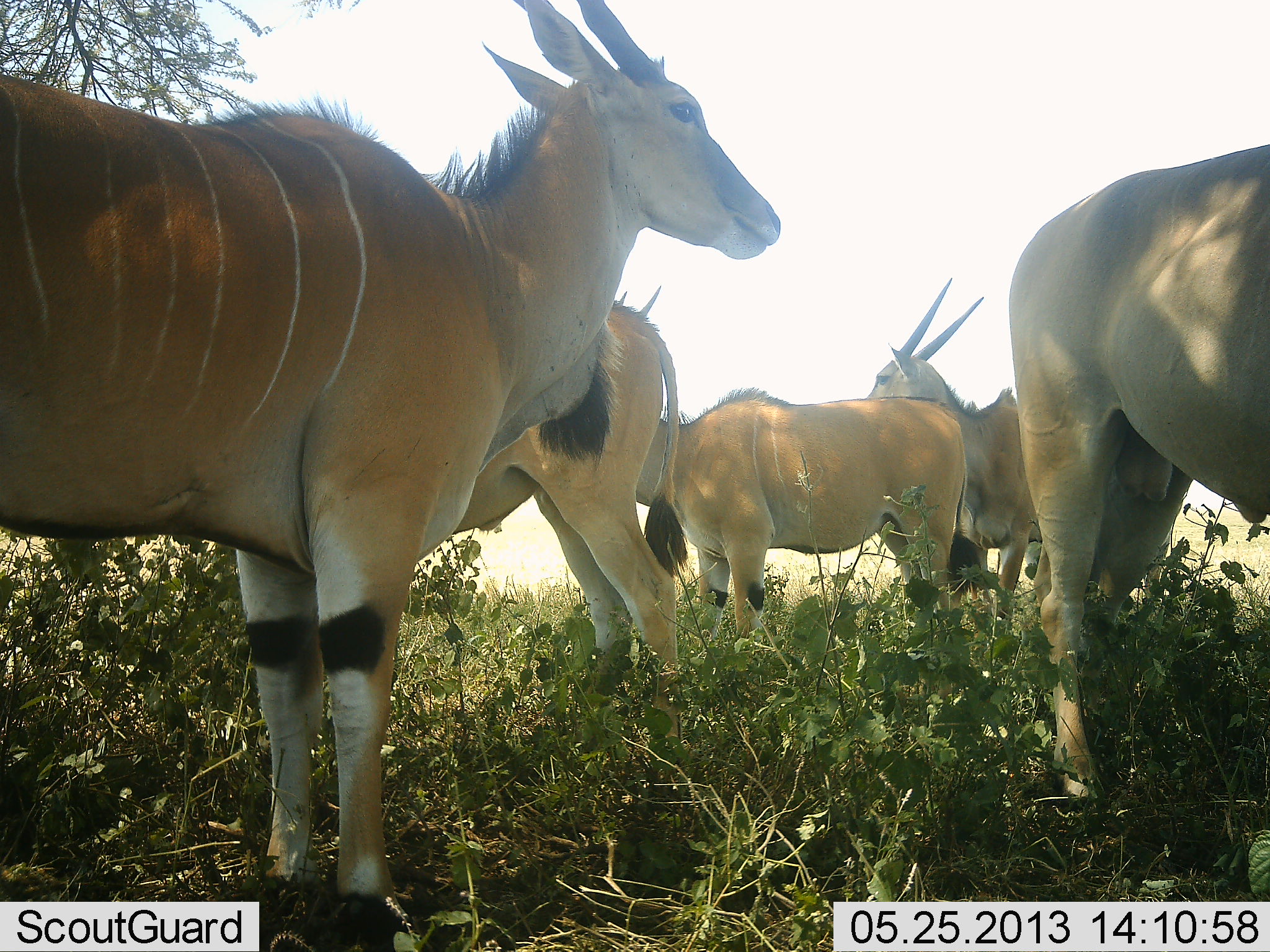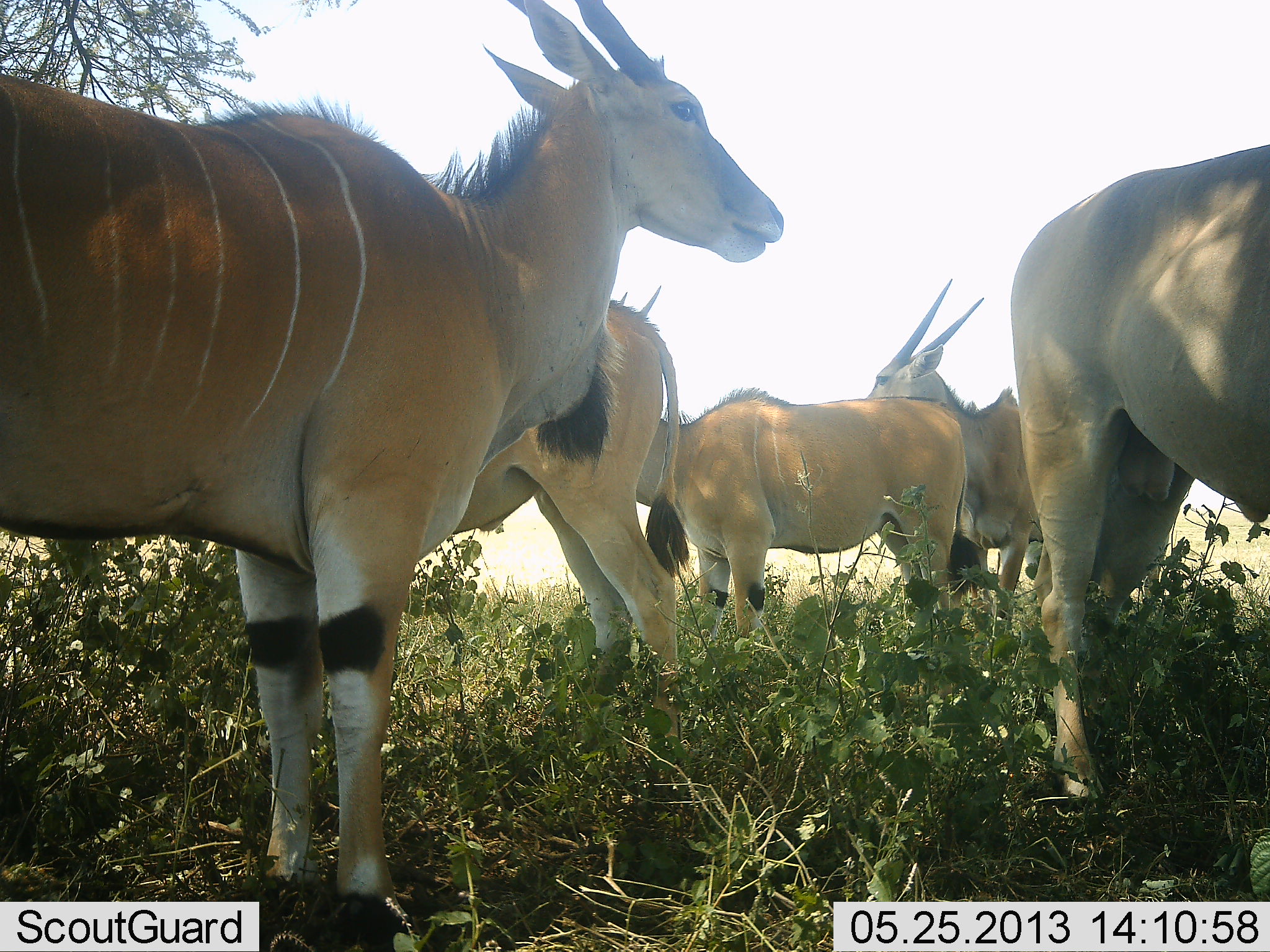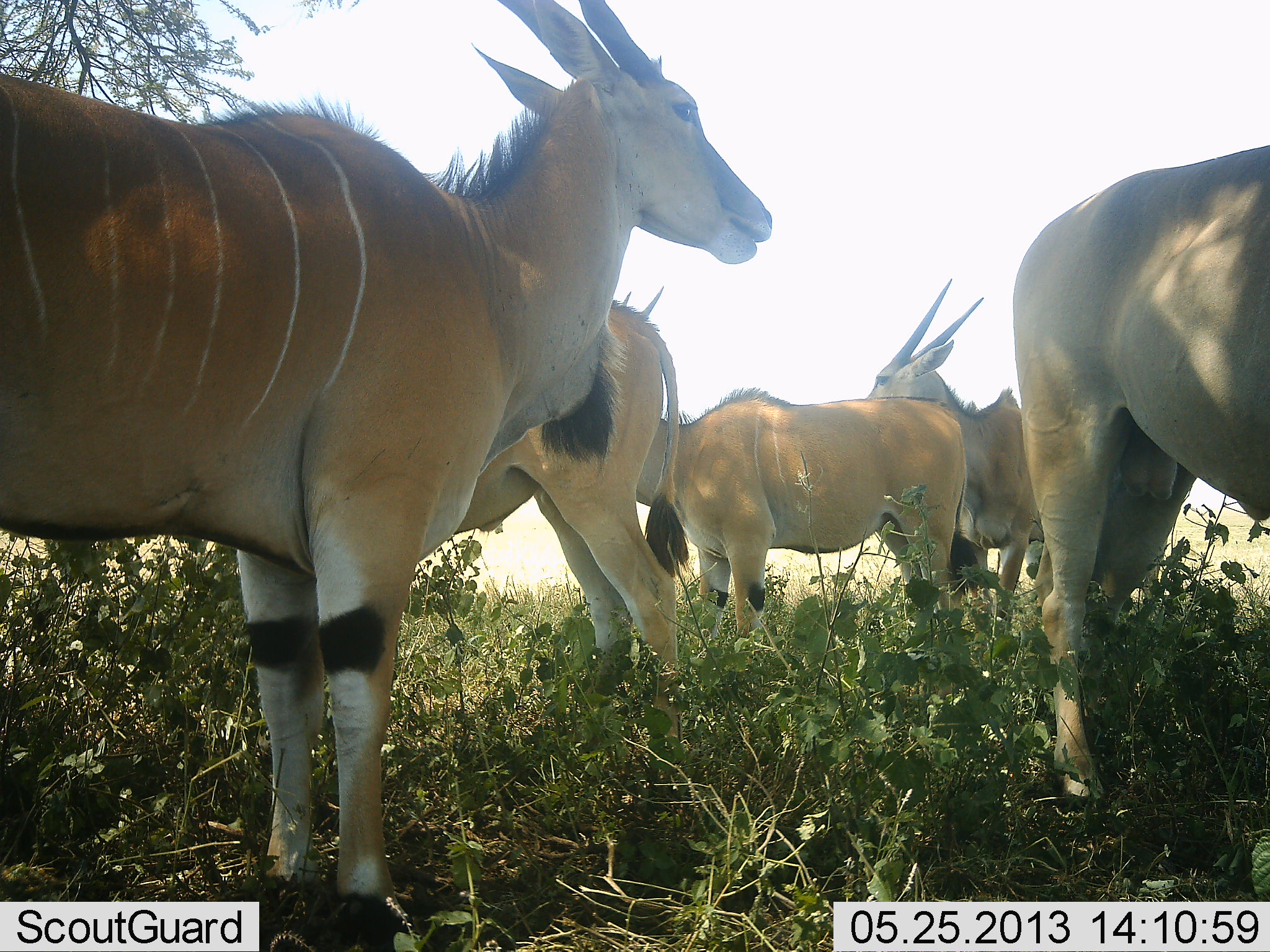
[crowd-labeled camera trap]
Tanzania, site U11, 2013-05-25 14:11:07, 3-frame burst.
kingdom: Animalia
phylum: Chordata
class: Mammalia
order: Artiodactyla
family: Bovidae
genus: Tragelaphus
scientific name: Tragelaphus oryx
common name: eland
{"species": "eland (Tragelaphus oryx)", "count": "5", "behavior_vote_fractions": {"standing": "100%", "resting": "0%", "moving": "0%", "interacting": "4%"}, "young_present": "8%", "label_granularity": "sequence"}